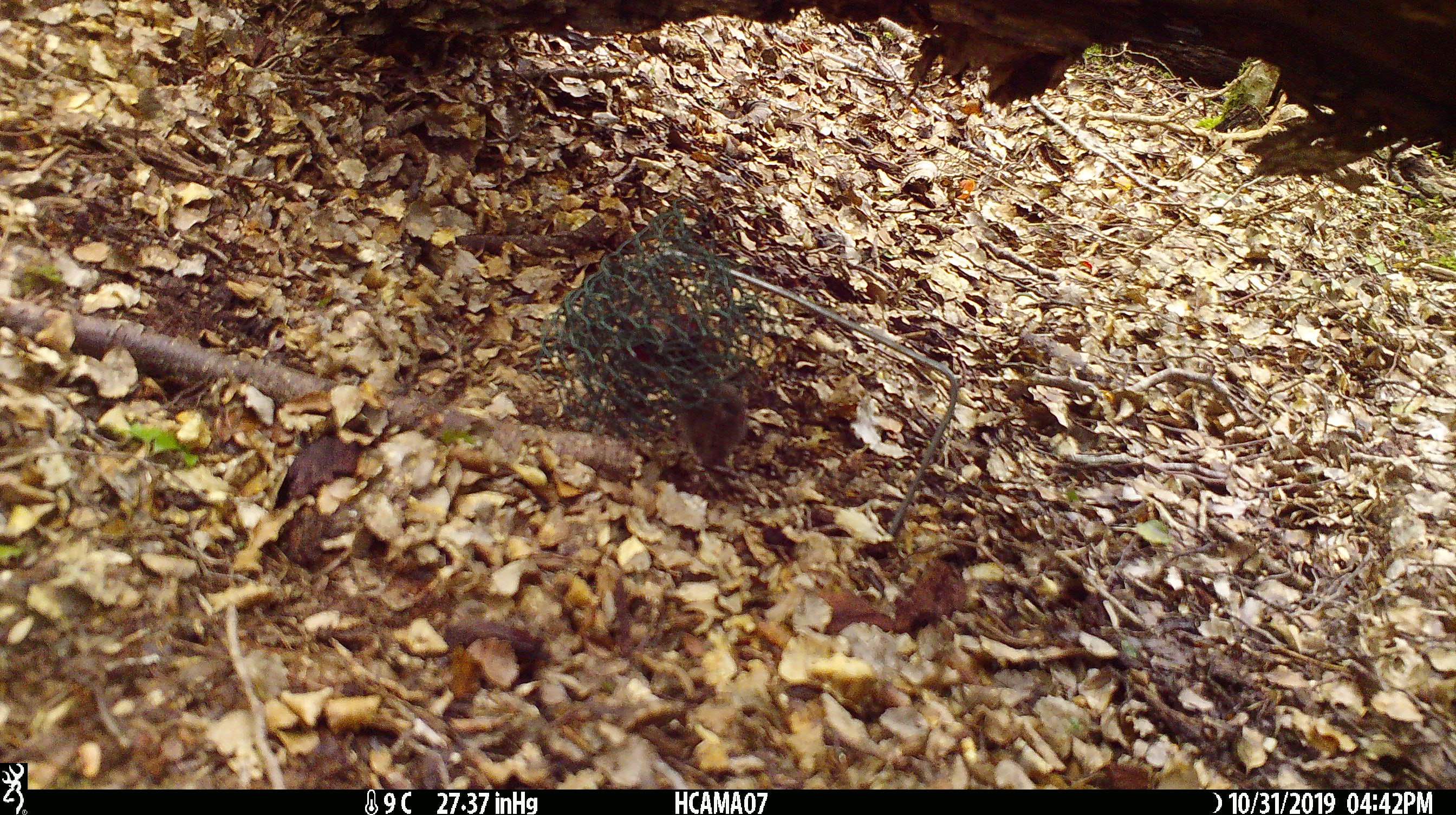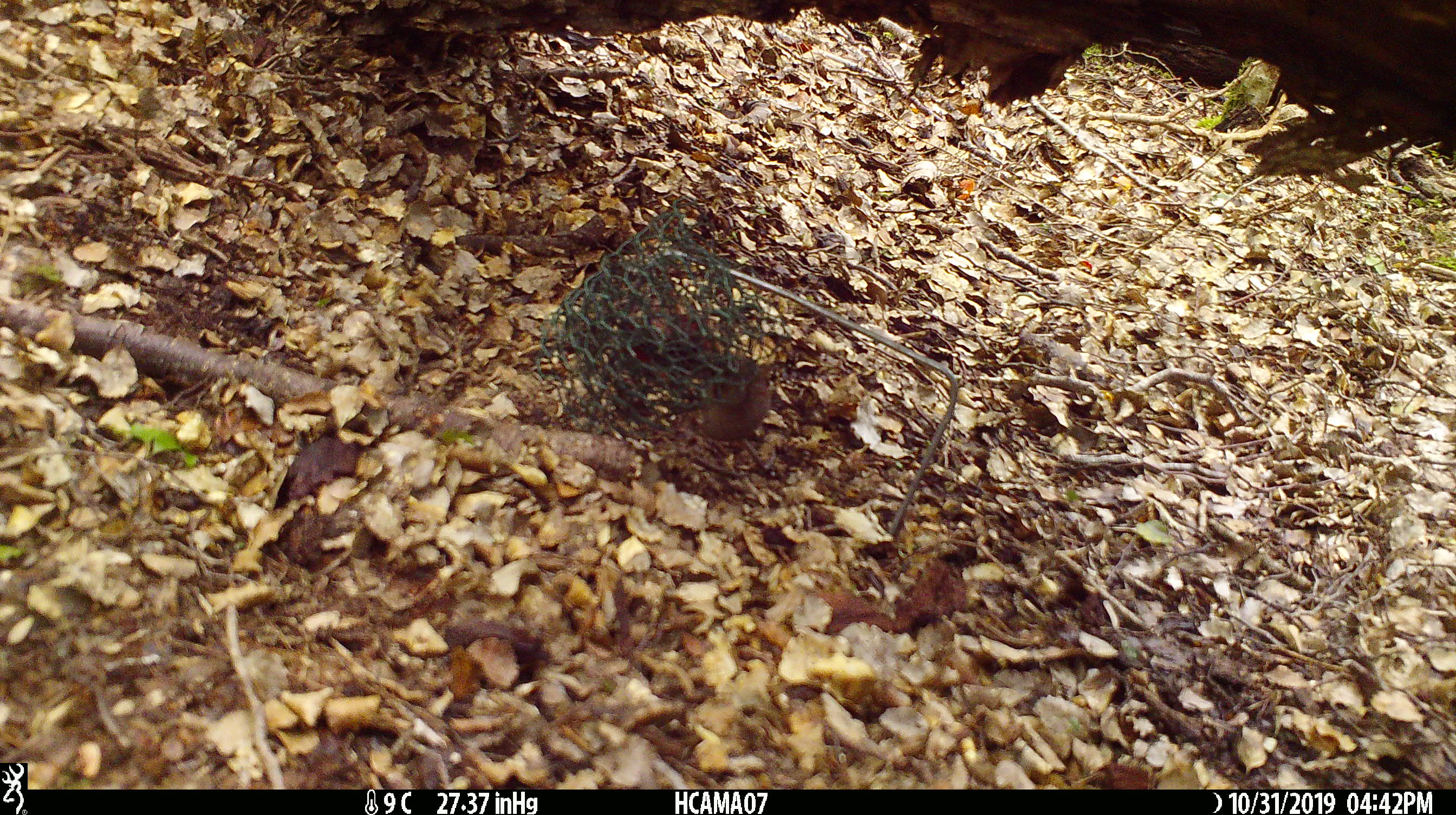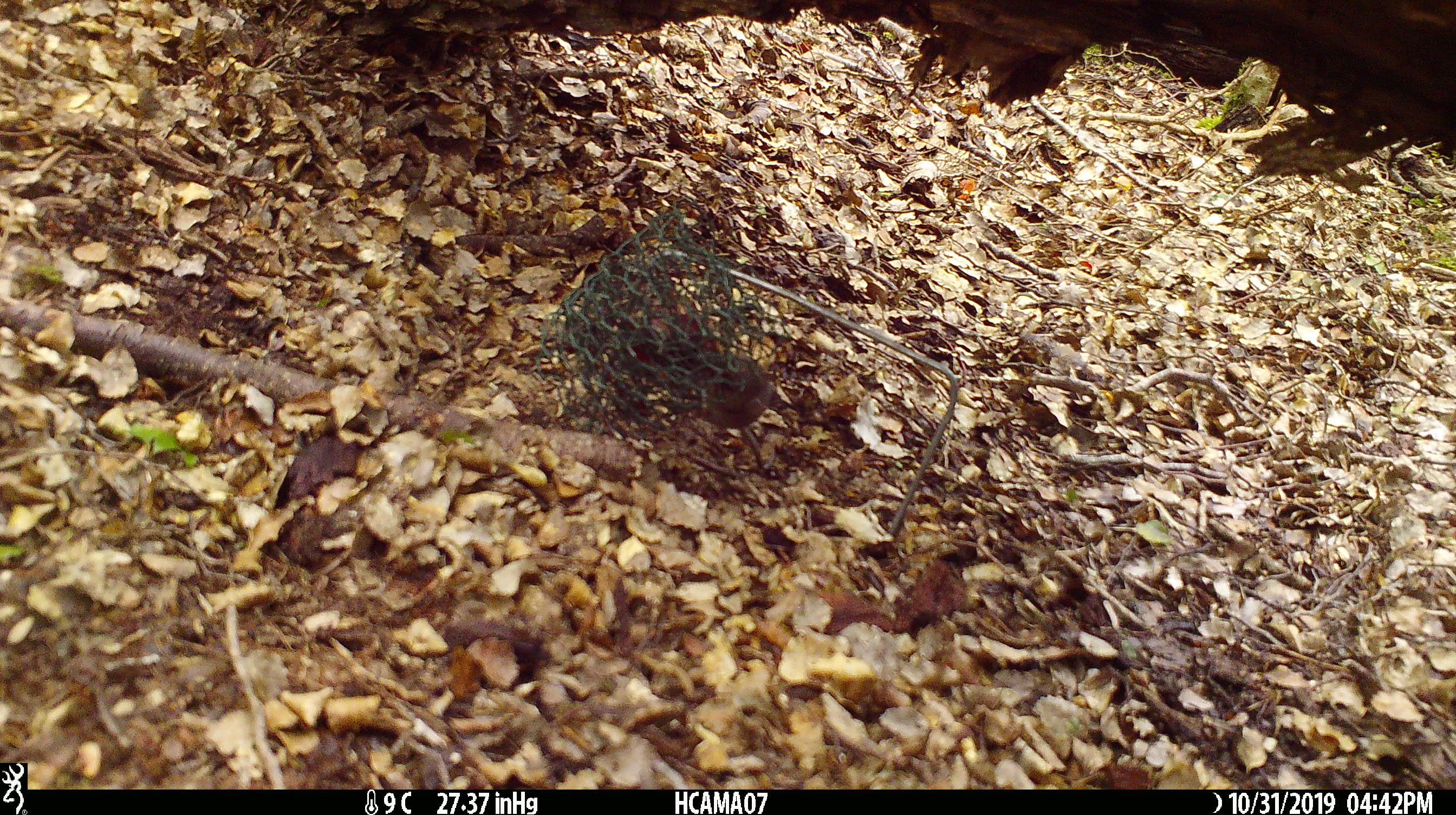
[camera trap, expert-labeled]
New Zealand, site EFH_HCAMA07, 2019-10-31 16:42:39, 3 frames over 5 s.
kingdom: Animalia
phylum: Chordata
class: Mammalia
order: Rodentia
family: Muridae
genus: Mus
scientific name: Mus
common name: mouse